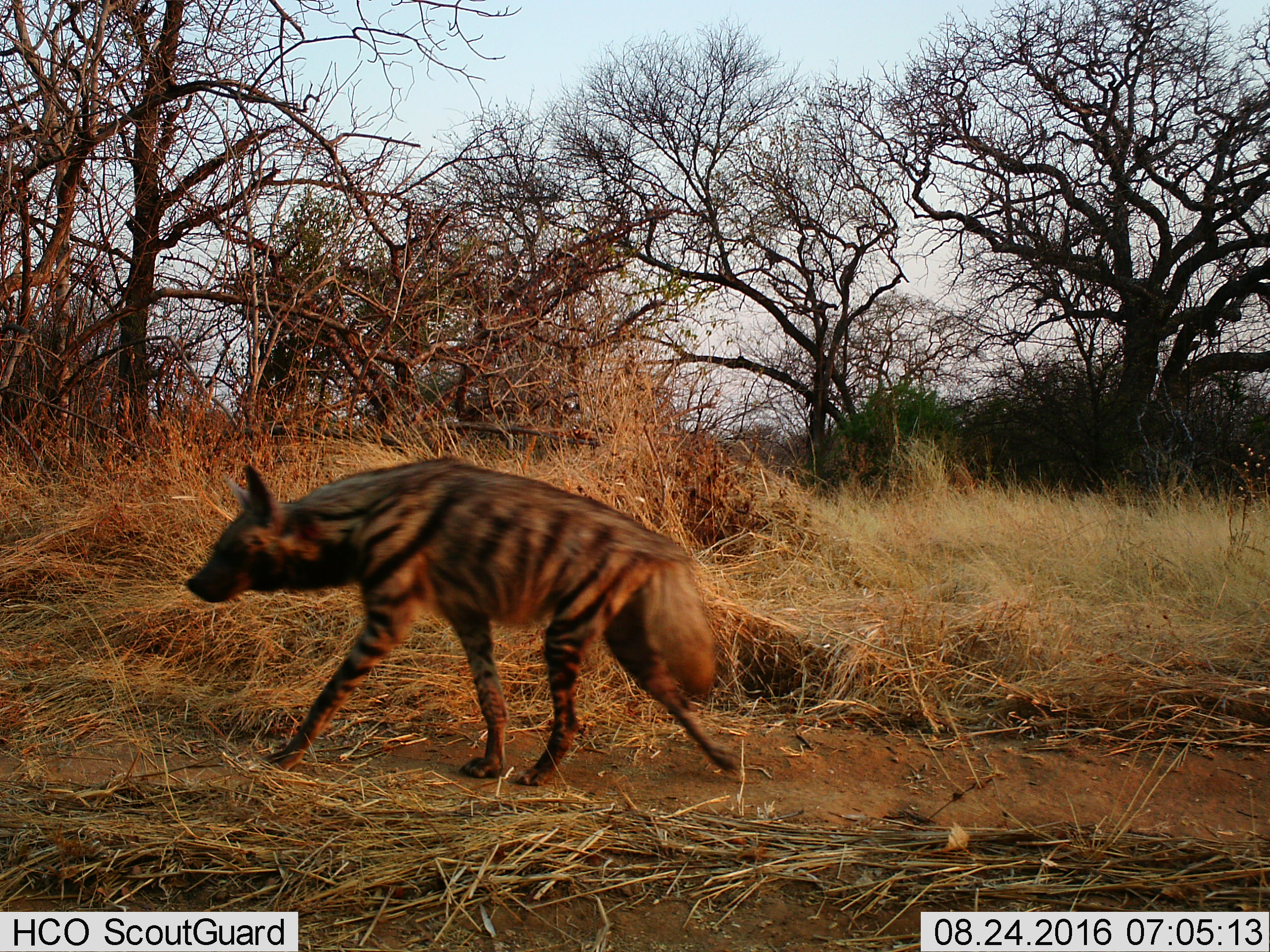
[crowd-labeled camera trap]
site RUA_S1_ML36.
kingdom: Animalia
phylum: Chordata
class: Mammalia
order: Carnivora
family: Hyaenidae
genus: Hyaena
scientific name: Hyaena hyaena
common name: striped hyena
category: hyenastriped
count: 1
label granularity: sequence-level